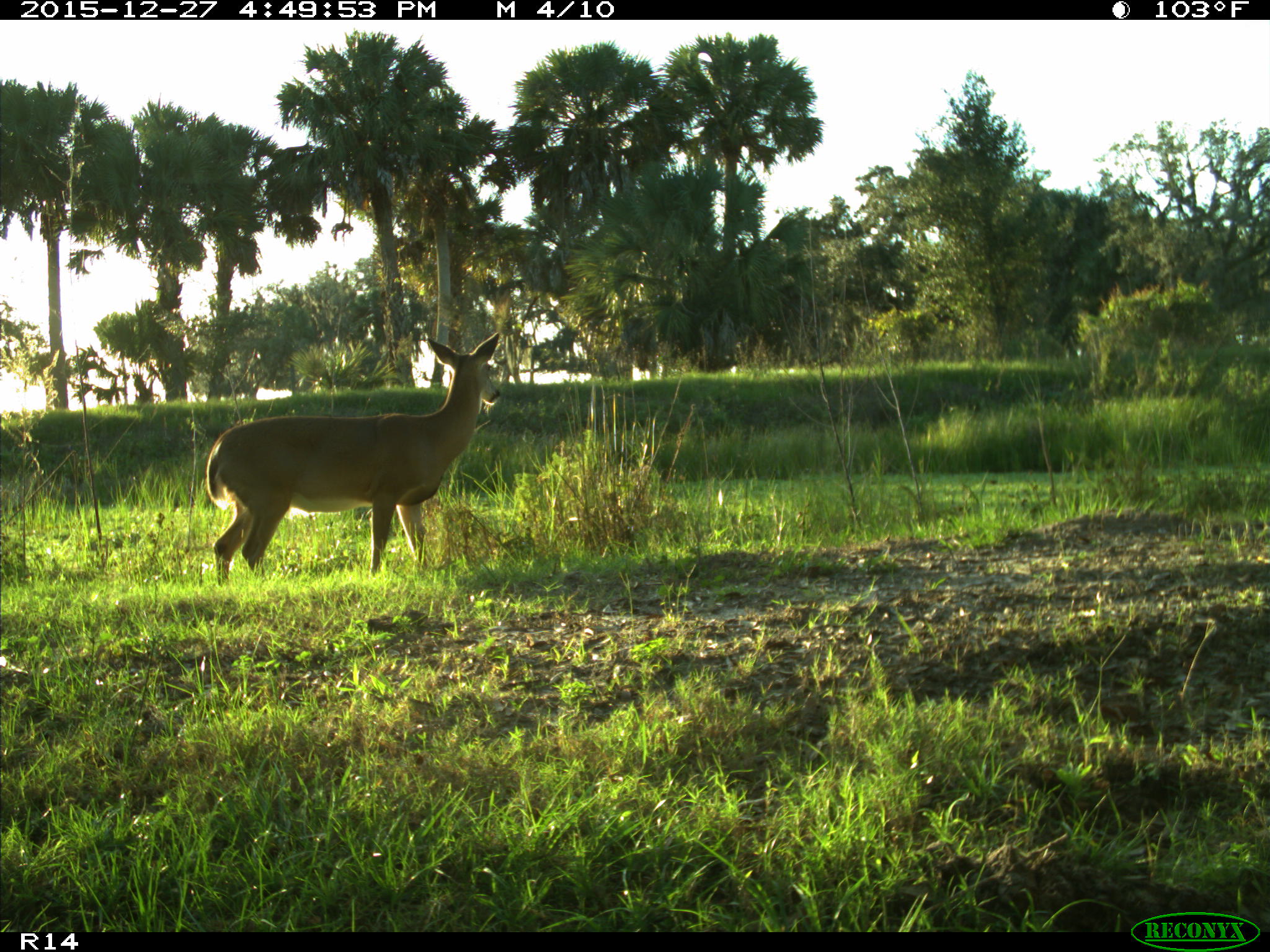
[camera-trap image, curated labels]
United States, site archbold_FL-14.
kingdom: Animalia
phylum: Chordata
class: Mammalia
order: Artiodactyla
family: Cervidae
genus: Odocoileus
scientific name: Odocoileus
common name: deer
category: unidentified deer